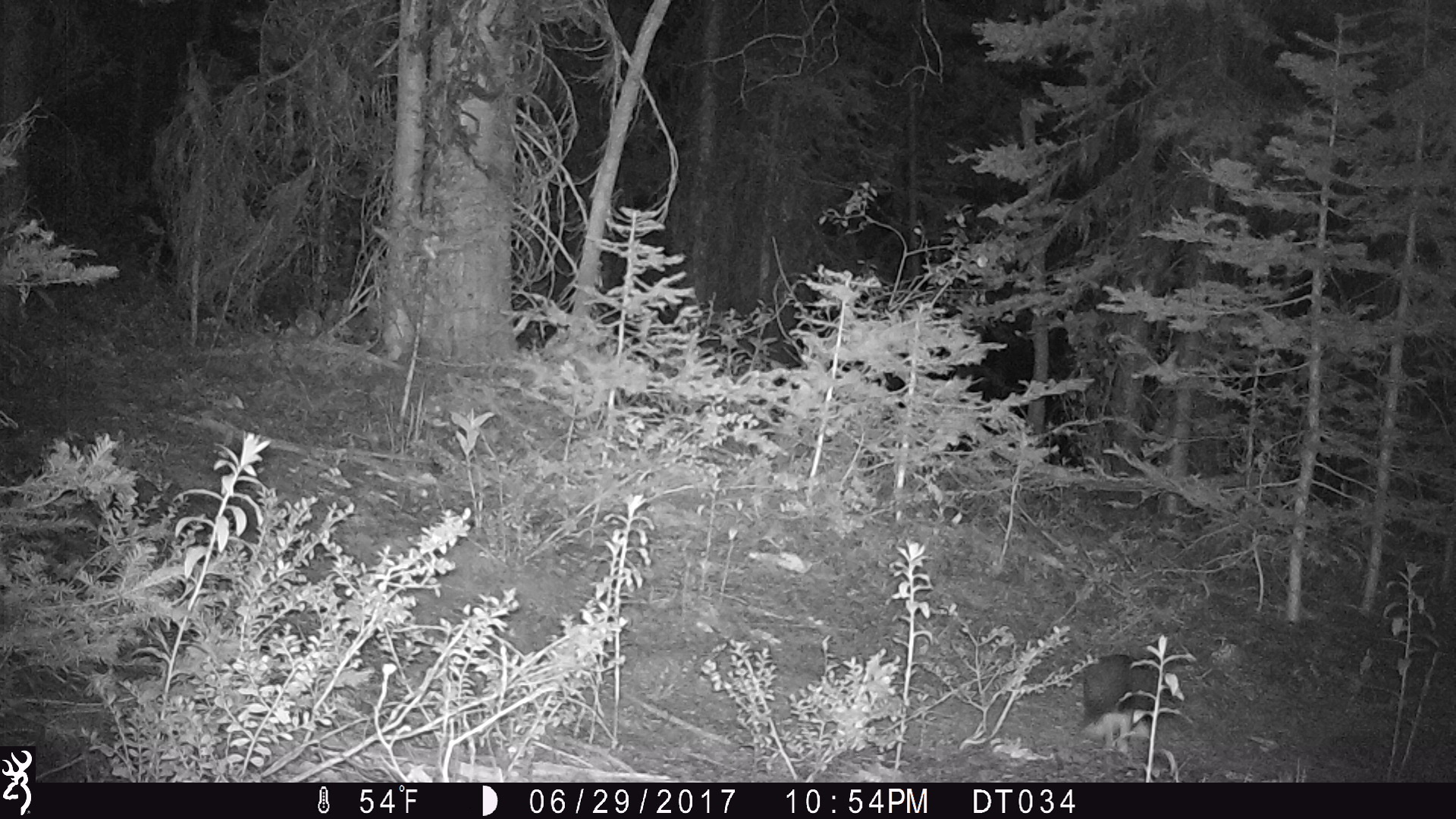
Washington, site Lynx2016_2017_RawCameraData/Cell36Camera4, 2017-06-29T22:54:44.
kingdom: Animalia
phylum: Chordata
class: Mammalia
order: Lagomorpha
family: Leporidae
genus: Lepus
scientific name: Lepus americanus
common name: snowshoe hare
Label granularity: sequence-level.